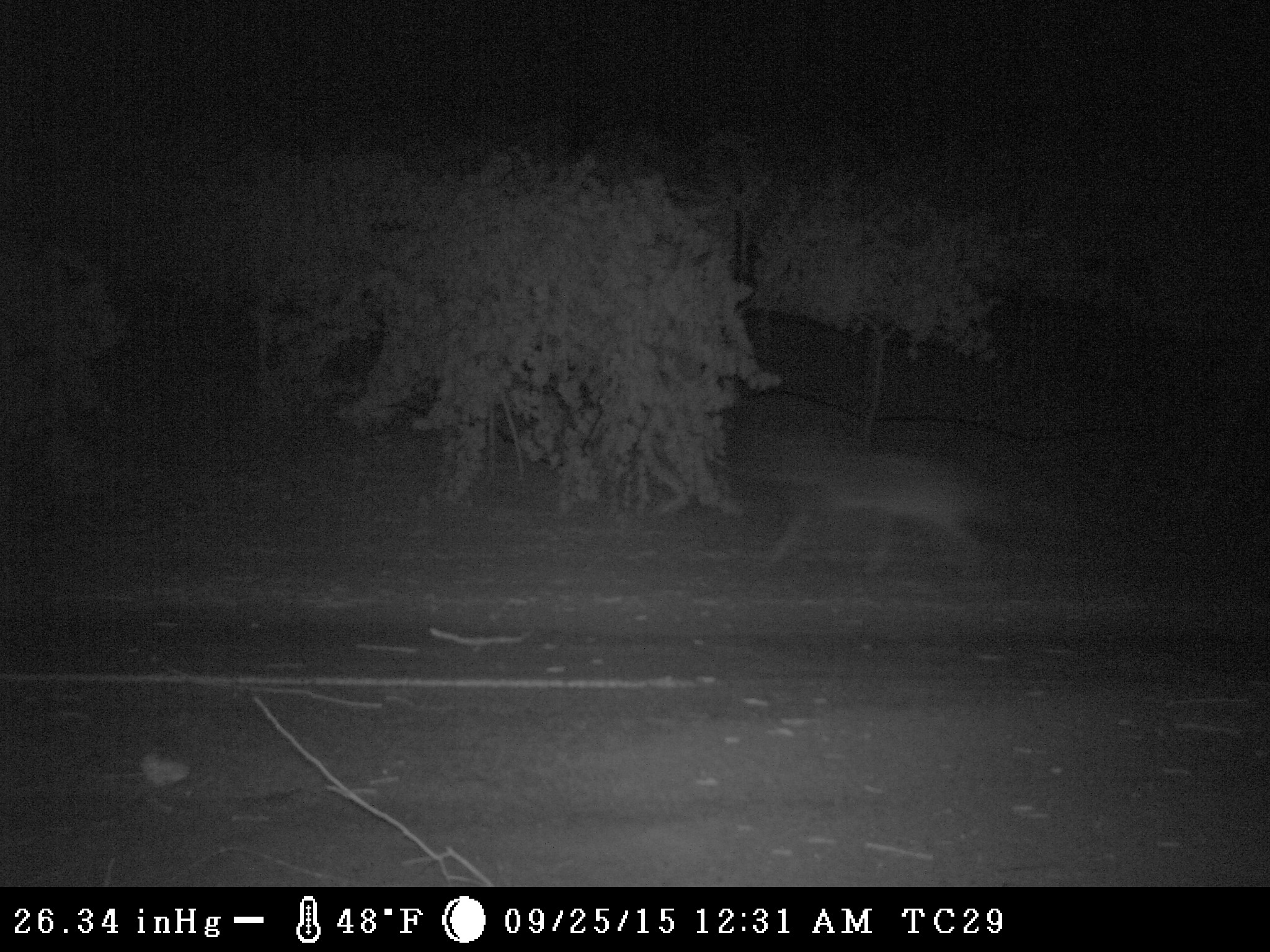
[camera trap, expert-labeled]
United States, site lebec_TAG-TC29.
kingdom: Animalia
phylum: Chordata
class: Mammalia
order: Carnivora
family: Canidae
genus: Canis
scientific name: Canis latrans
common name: coyote